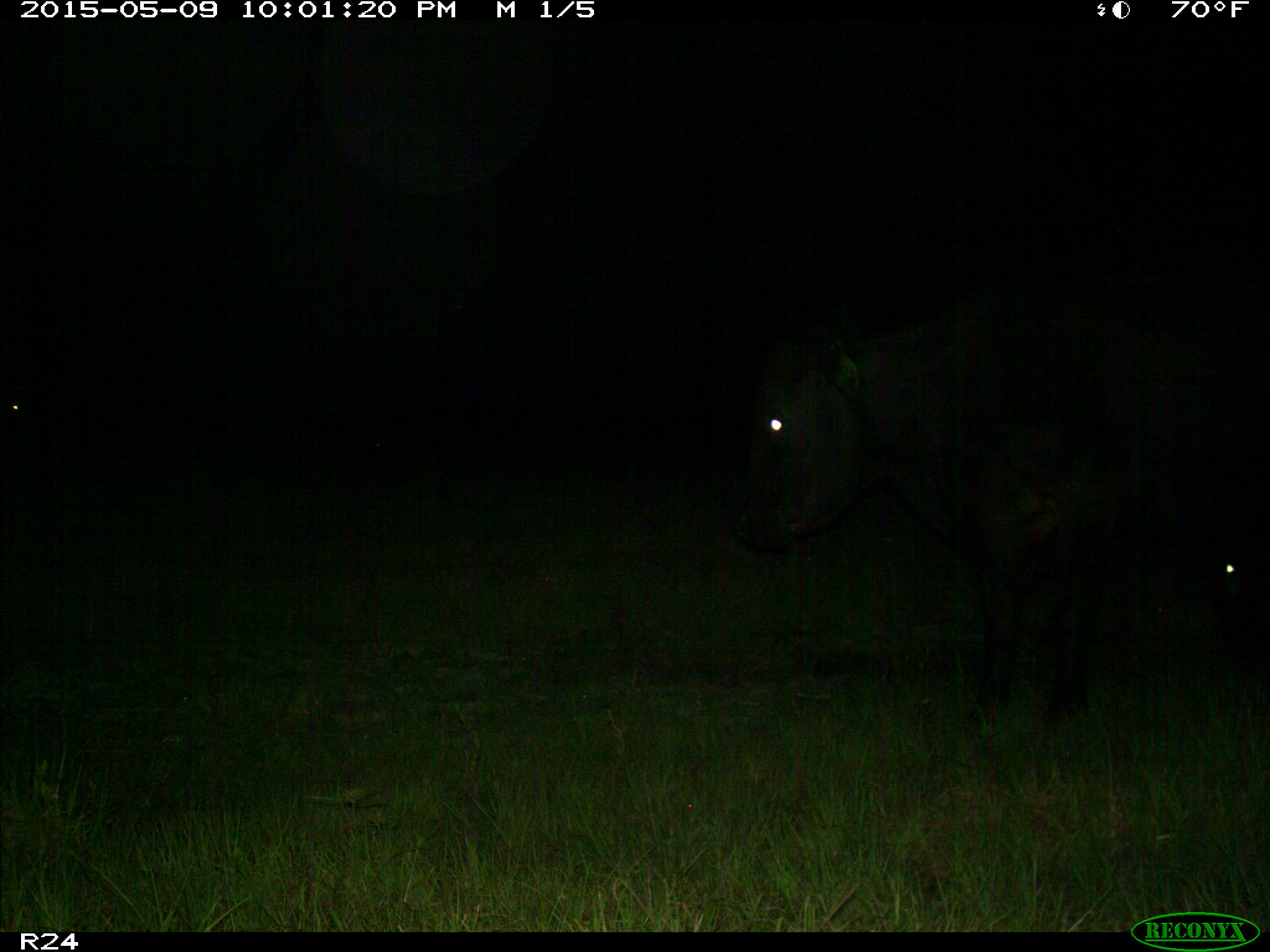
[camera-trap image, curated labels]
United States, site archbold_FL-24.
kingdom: Animalia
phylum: Chordata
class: Mammalia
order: Artiodactyla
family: Bovidae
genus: Bos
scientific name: Bos taurus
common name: domestic cow